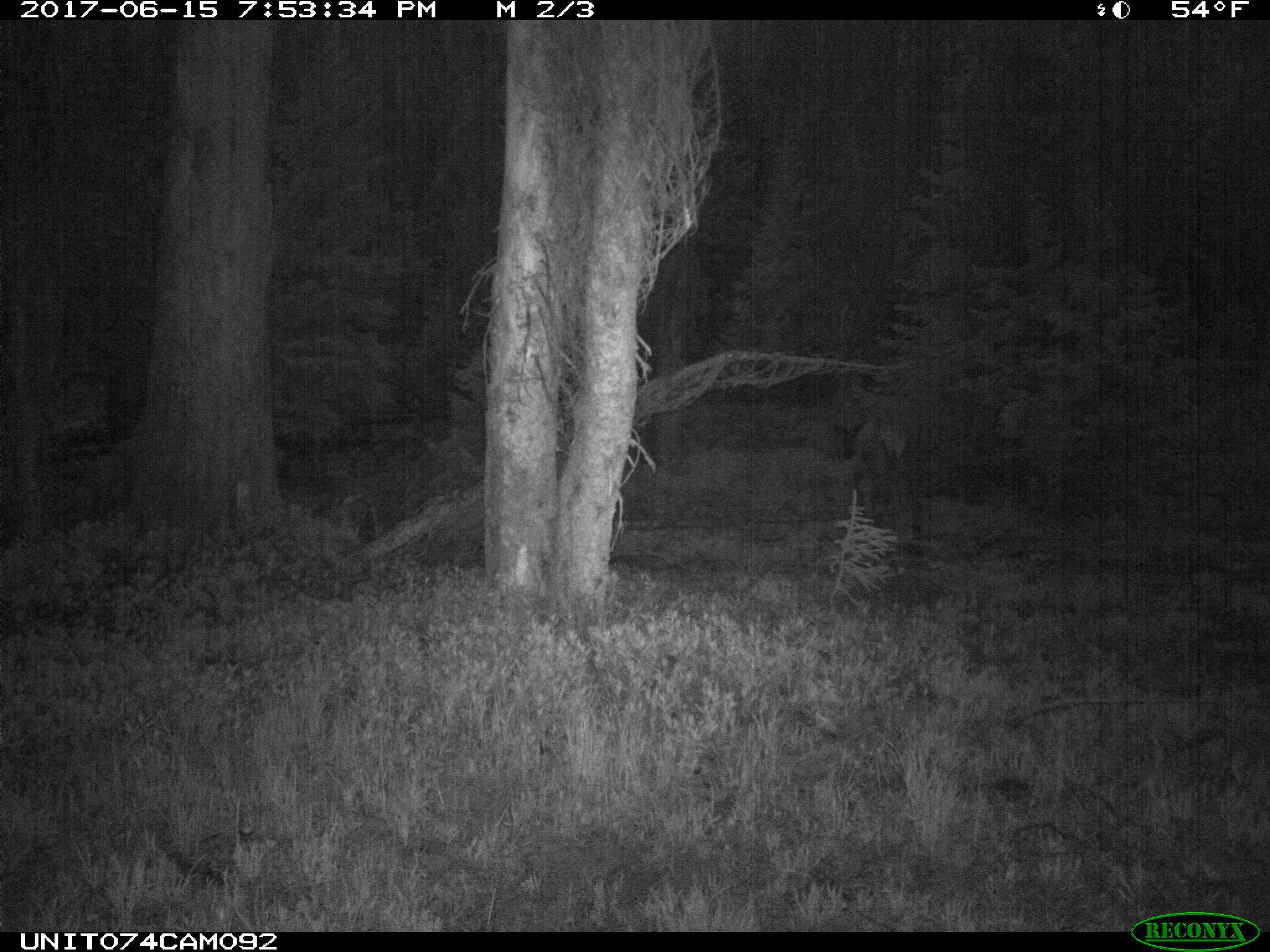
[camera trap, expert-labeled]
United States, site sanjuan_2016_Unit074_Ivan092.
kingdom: Animalia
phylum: Chordata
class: Mammalia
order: Artiodactyla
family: Cervidae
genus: Cervus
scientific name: Cervus elaphus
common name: red deer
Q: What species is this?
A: Cervus elaphus (red deer).